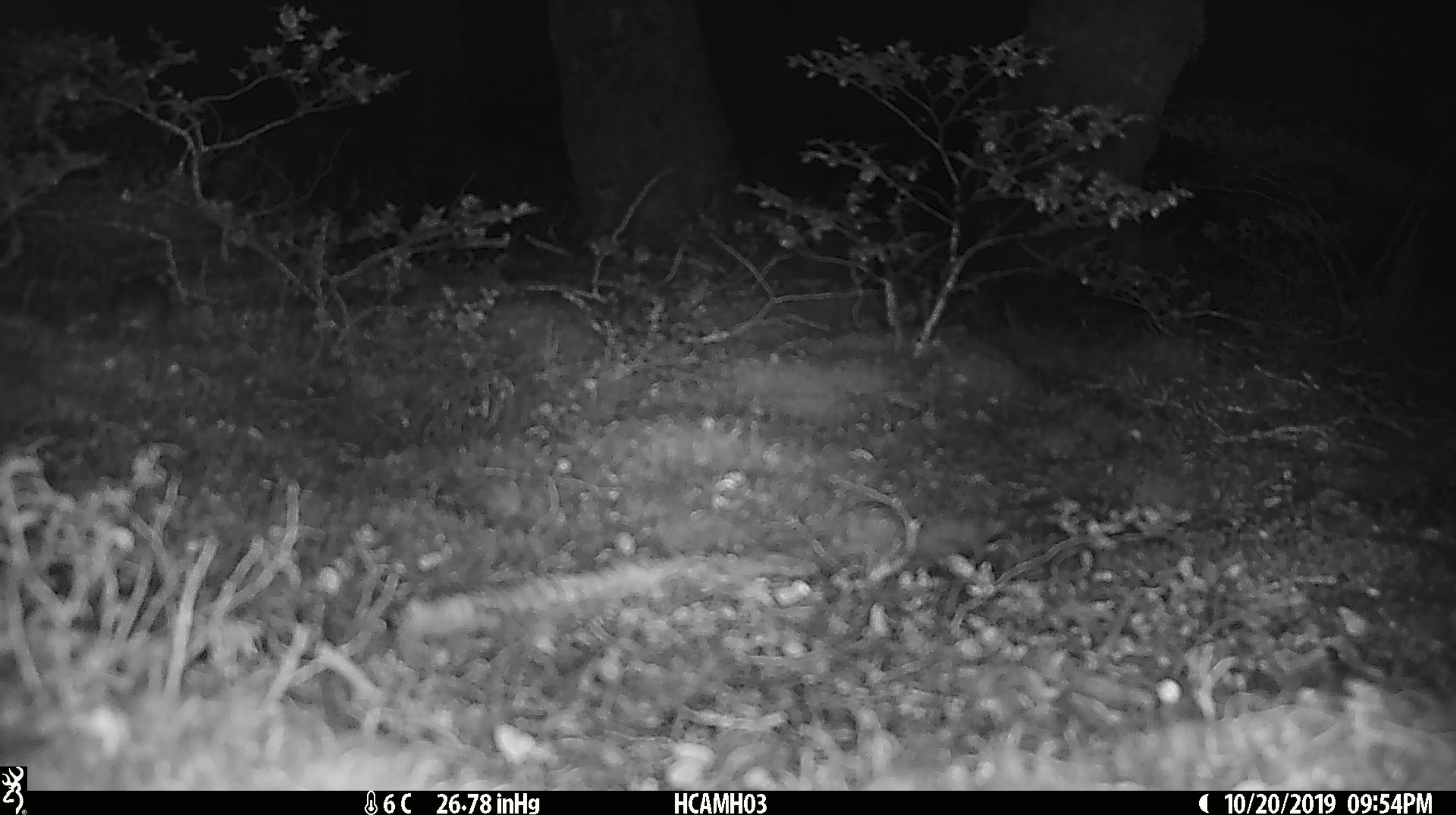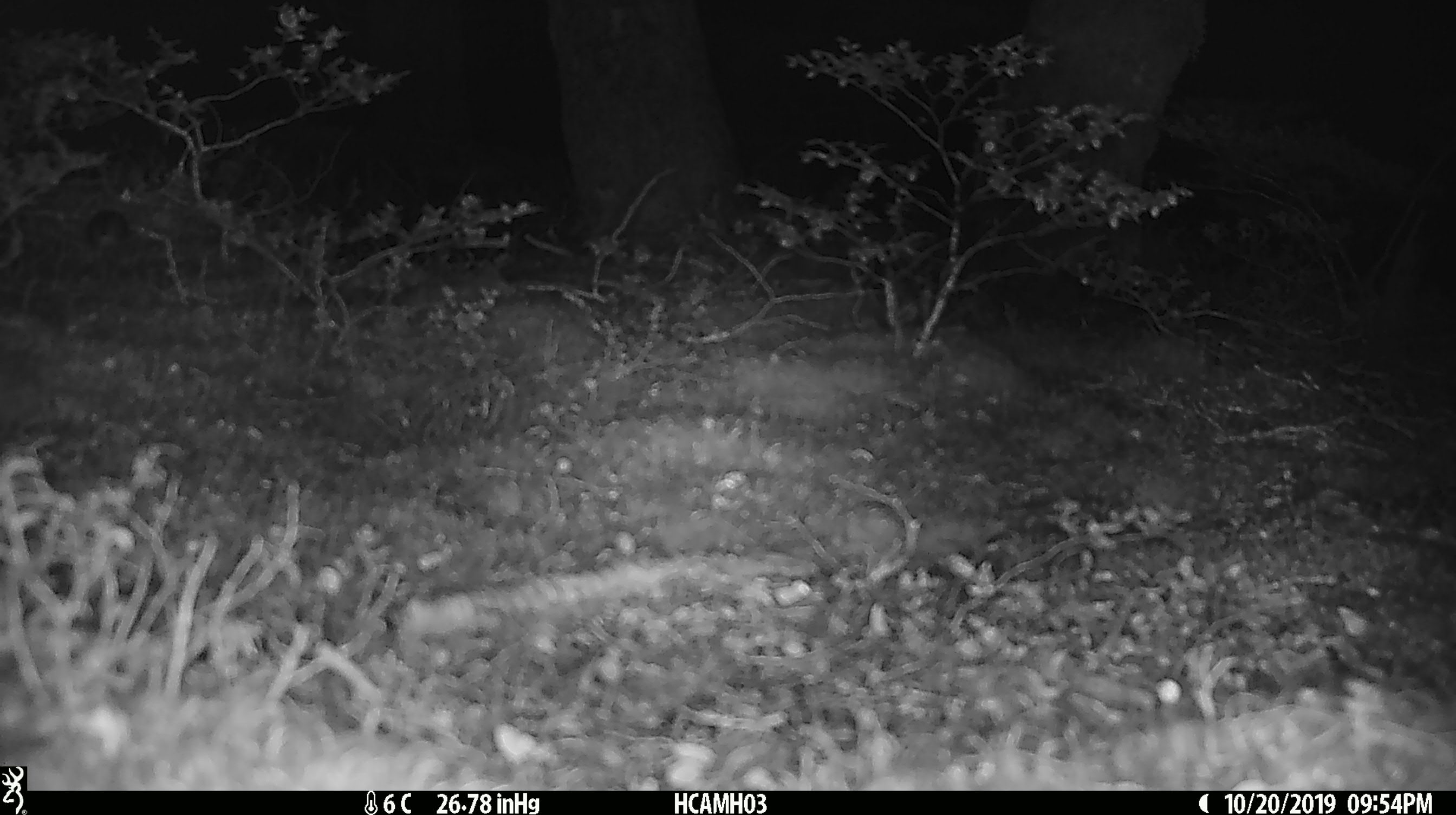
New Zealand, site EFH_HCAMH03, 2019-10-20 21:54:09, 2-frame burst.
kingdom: Animalia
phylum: Chordata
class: Mammalia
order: Rodentia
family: Muridae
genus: Mus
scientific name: Mus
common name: mouse